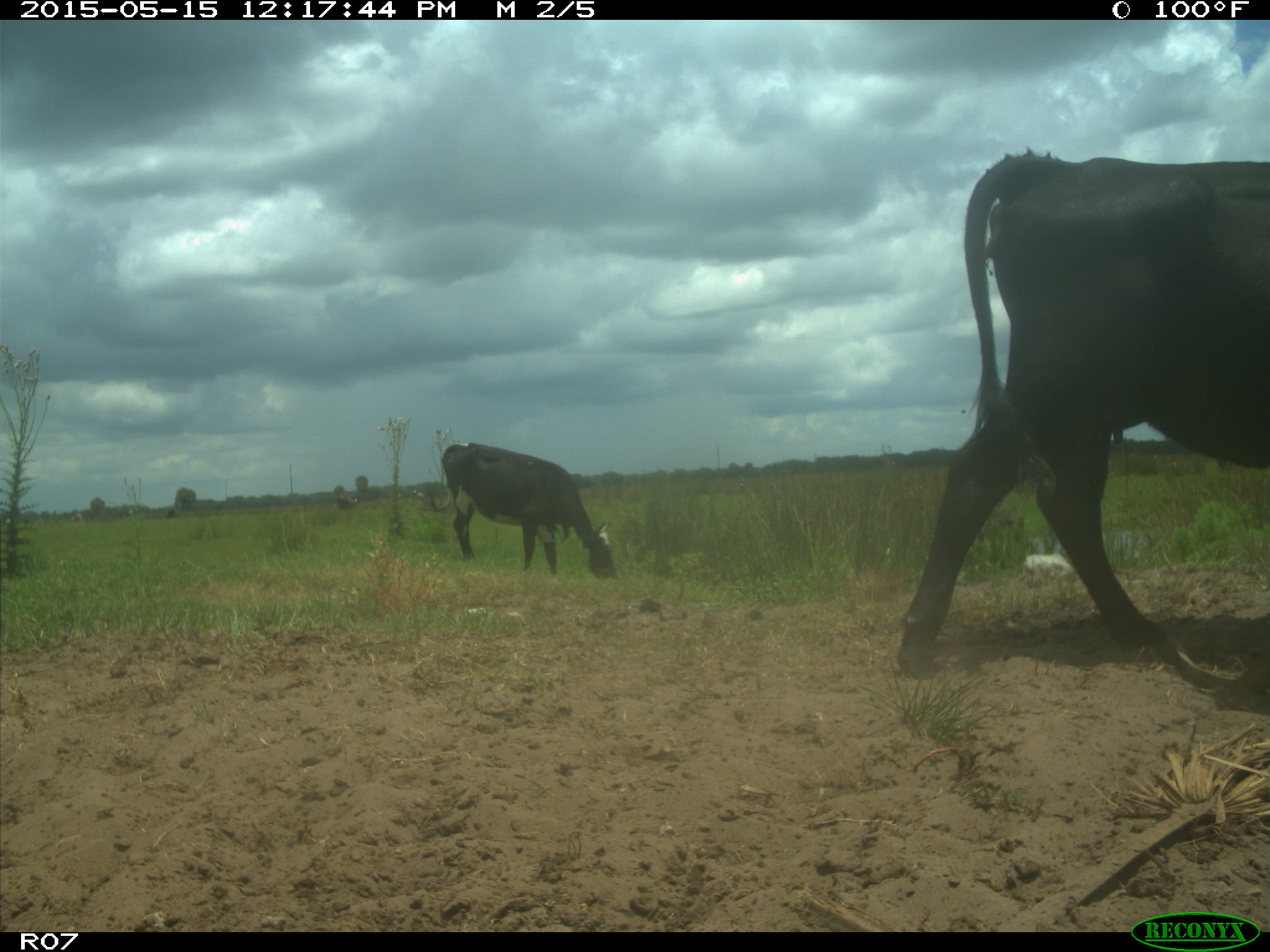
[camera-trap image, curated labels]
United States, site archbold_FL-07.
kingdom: Animalia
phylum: Chordata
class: Mammalia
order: Artiodactyla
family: Bovidae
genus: Bos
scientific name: Bos taurus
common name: domestic cow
Bos taurus (domestic cow).